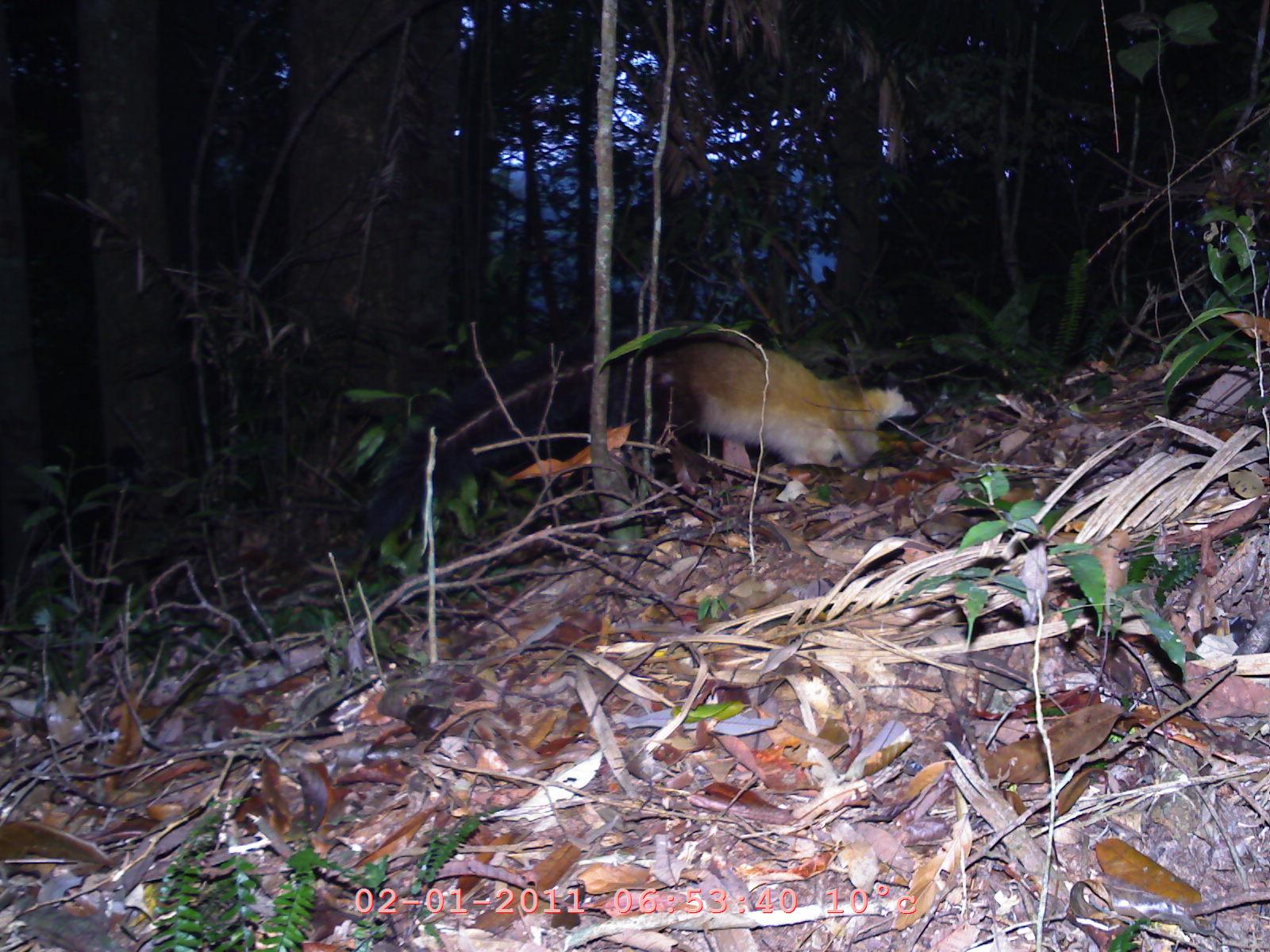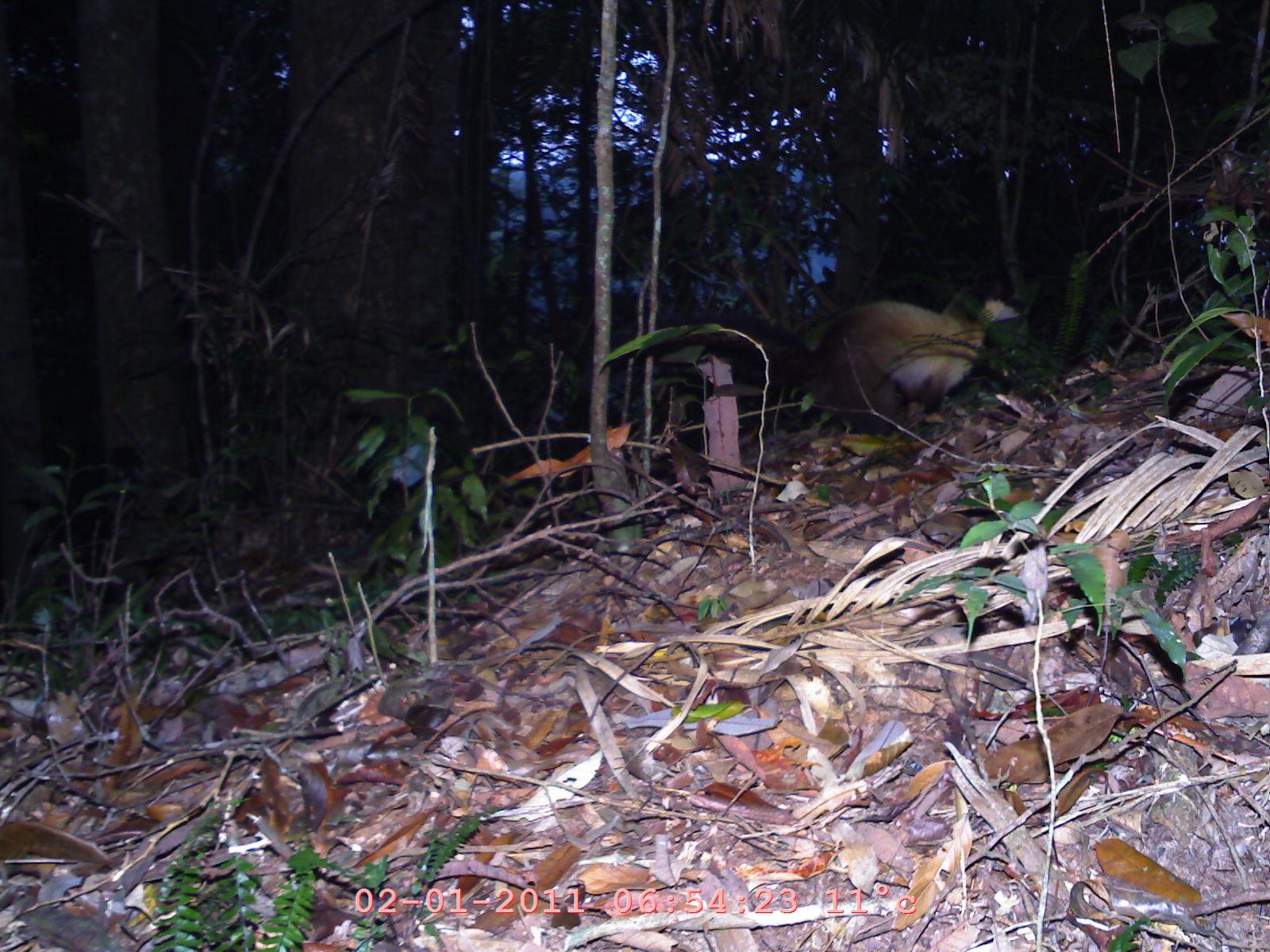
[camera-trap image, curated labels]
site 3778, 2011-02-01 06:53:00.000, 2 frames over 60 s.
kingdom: Animalia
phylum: Chordata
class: Mammalia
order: Carnivora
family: Mustelidae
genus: Martes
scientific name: Martes flavigula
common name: yellow-throated marten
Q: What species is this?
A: Martes flavigula (yellow-throated marten).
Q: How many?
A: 1.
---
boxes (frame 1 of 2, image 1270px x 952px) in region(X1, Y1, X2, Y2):
martes flavigula: region(346, 320, 920, 552)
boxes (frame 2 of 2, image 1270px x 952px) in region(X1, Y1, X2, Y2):
martes flavigula: region(808, 278, 1024, 436)